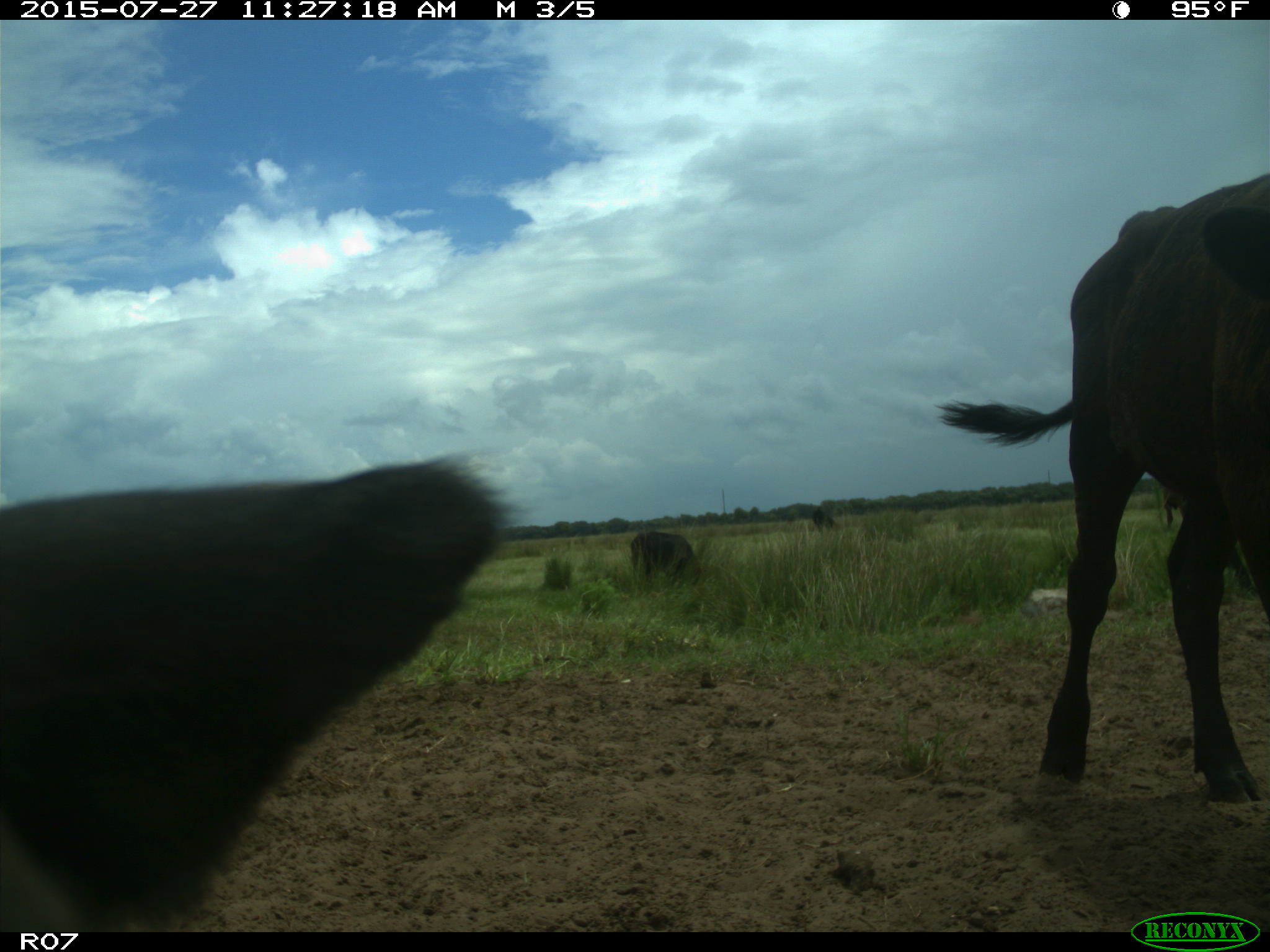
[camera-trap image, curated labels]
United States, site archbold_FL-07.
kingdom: Animalia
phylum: Chordata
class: Mammalia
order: Artiodactyla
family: Bovidae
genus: Bos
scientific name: Bos taurus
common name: domestic cow